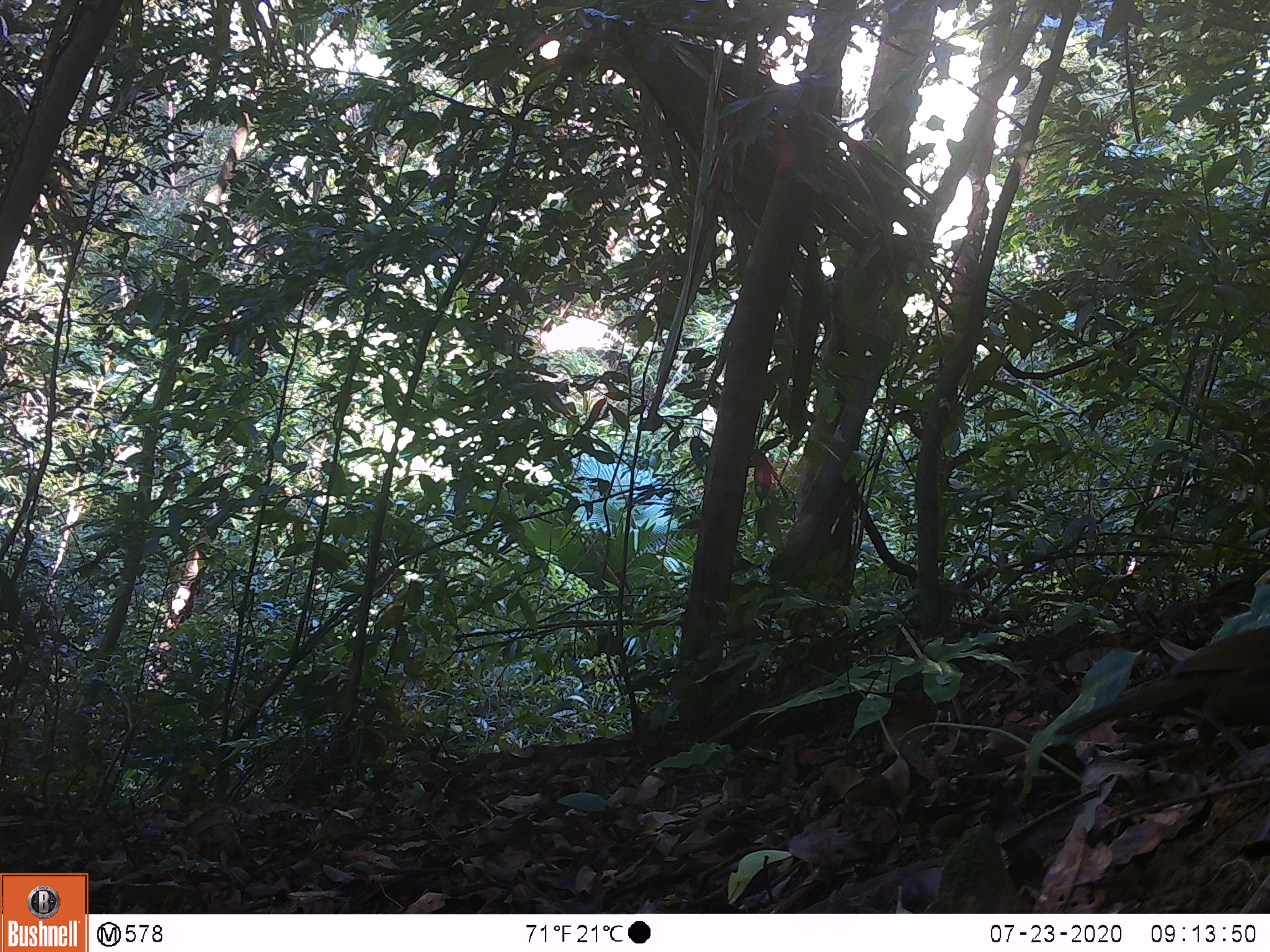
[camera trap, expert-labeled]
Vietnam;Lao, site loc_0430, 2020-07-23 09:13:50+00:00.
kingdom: Animalia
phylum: Chordata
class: Aves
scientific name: Aves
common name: bird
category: unidentified bird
Unidentified bird (bird) (Aves). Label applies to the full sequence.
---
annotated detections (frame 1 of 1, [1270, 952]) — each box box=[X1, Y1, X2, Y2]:
unidentified bird: box=[1050, 624, 1270, 782]